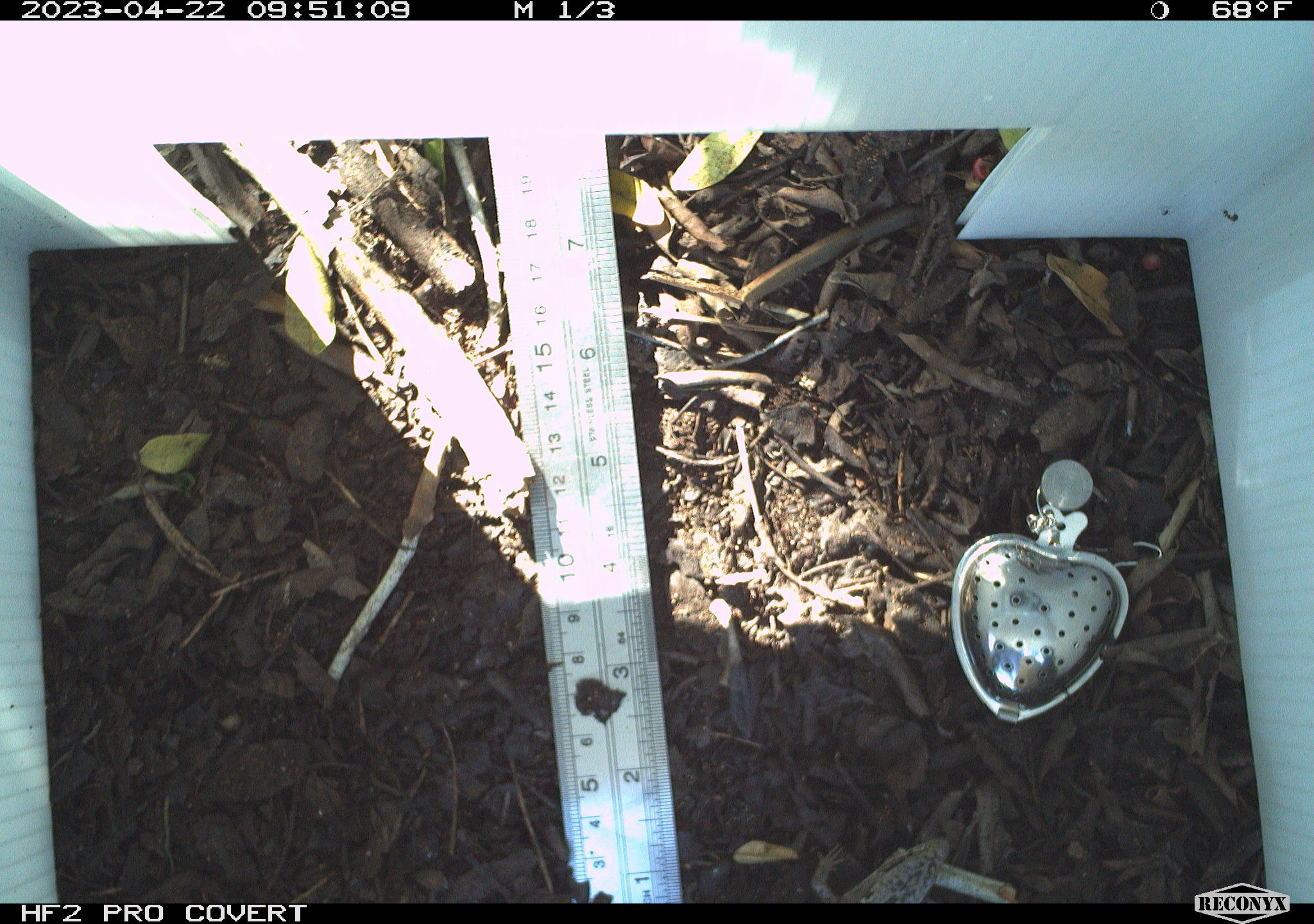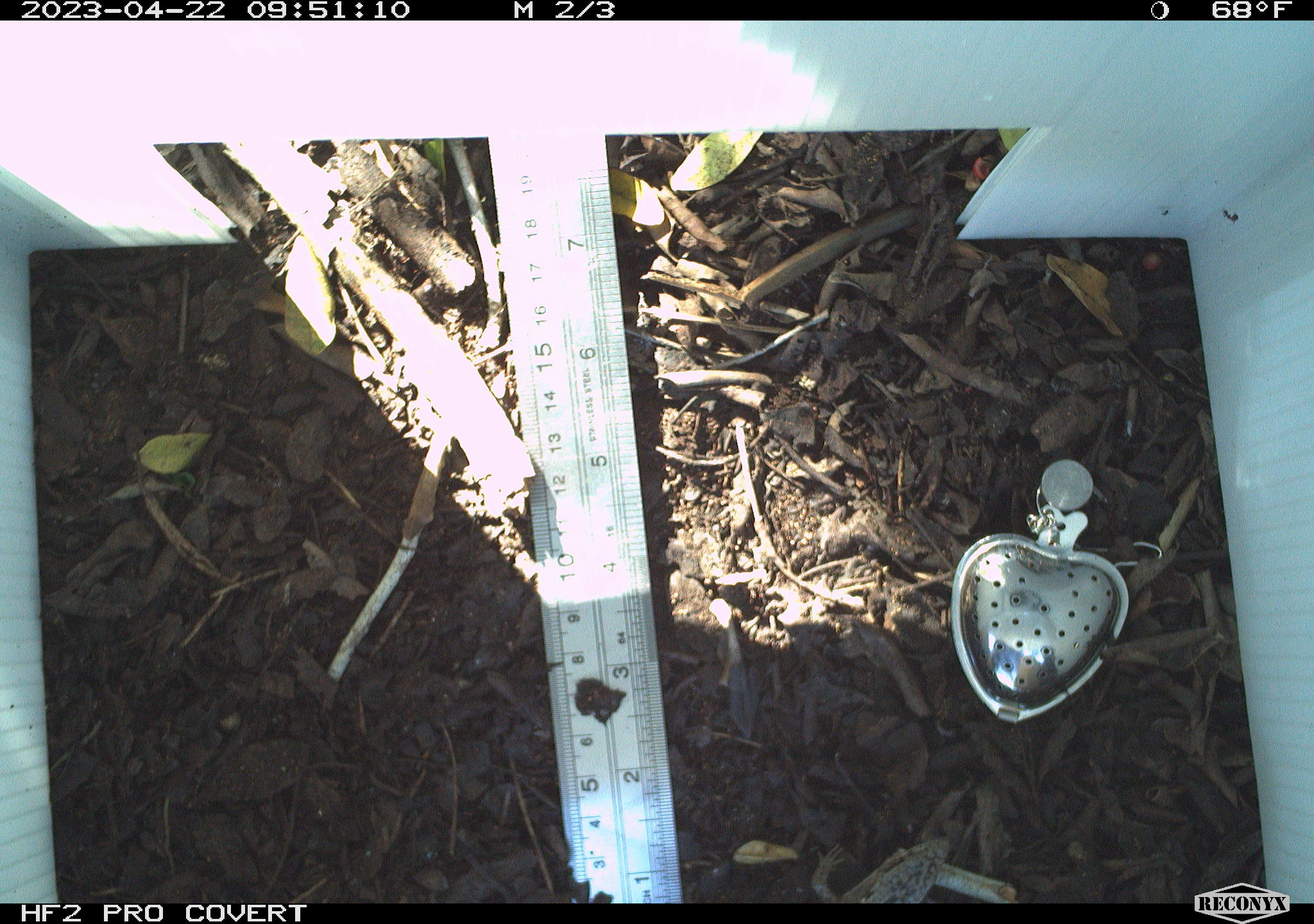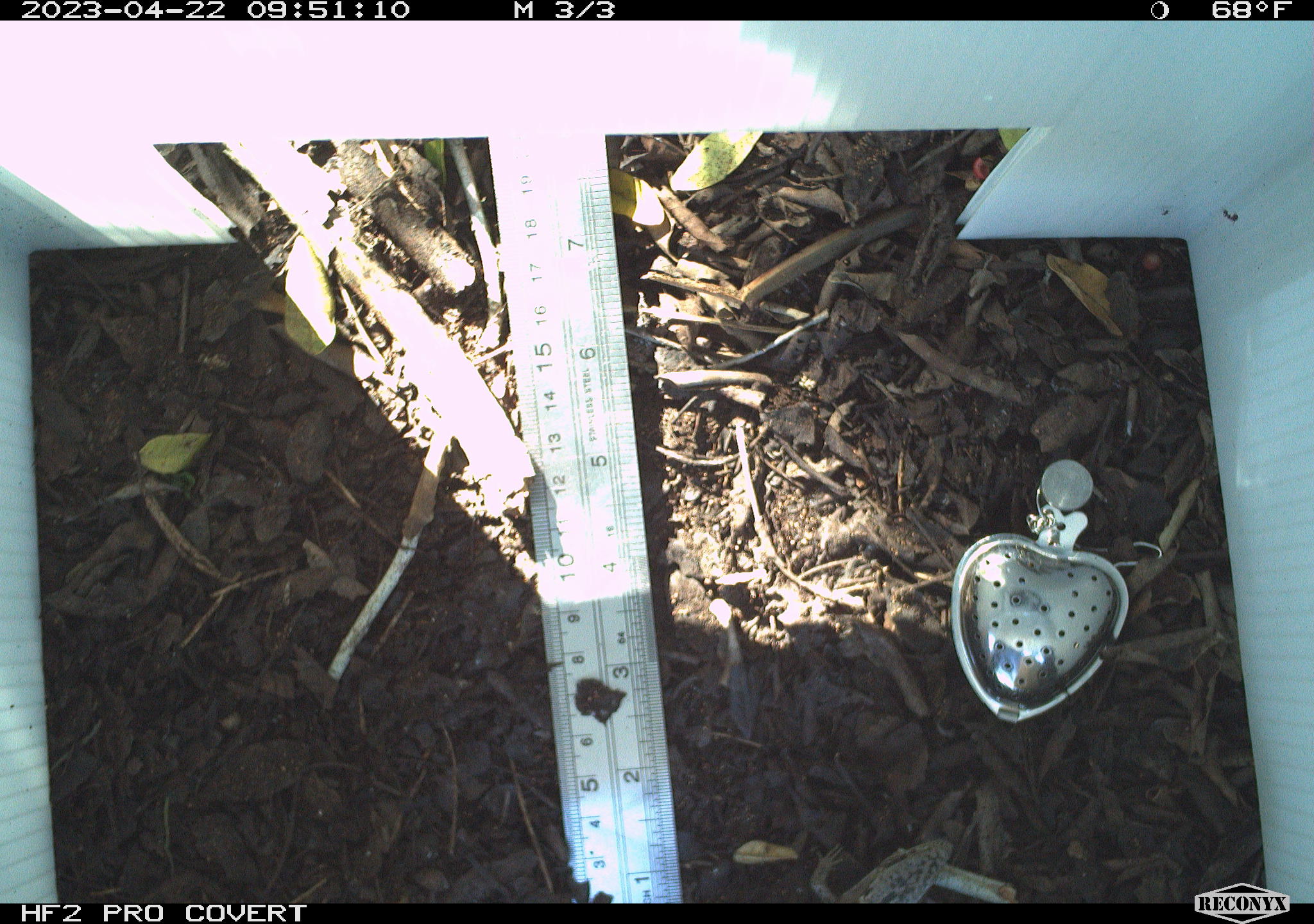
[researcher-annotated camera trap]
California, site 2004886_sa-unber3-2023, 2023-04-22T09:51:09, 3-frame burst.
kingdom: Animalia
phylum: Chordata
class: Reptilia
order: Squamata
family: Anguidae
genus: Elgaria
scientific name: Elgaria multicarinata webbii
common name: san diego alligator lizard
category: woodland alligator lizard